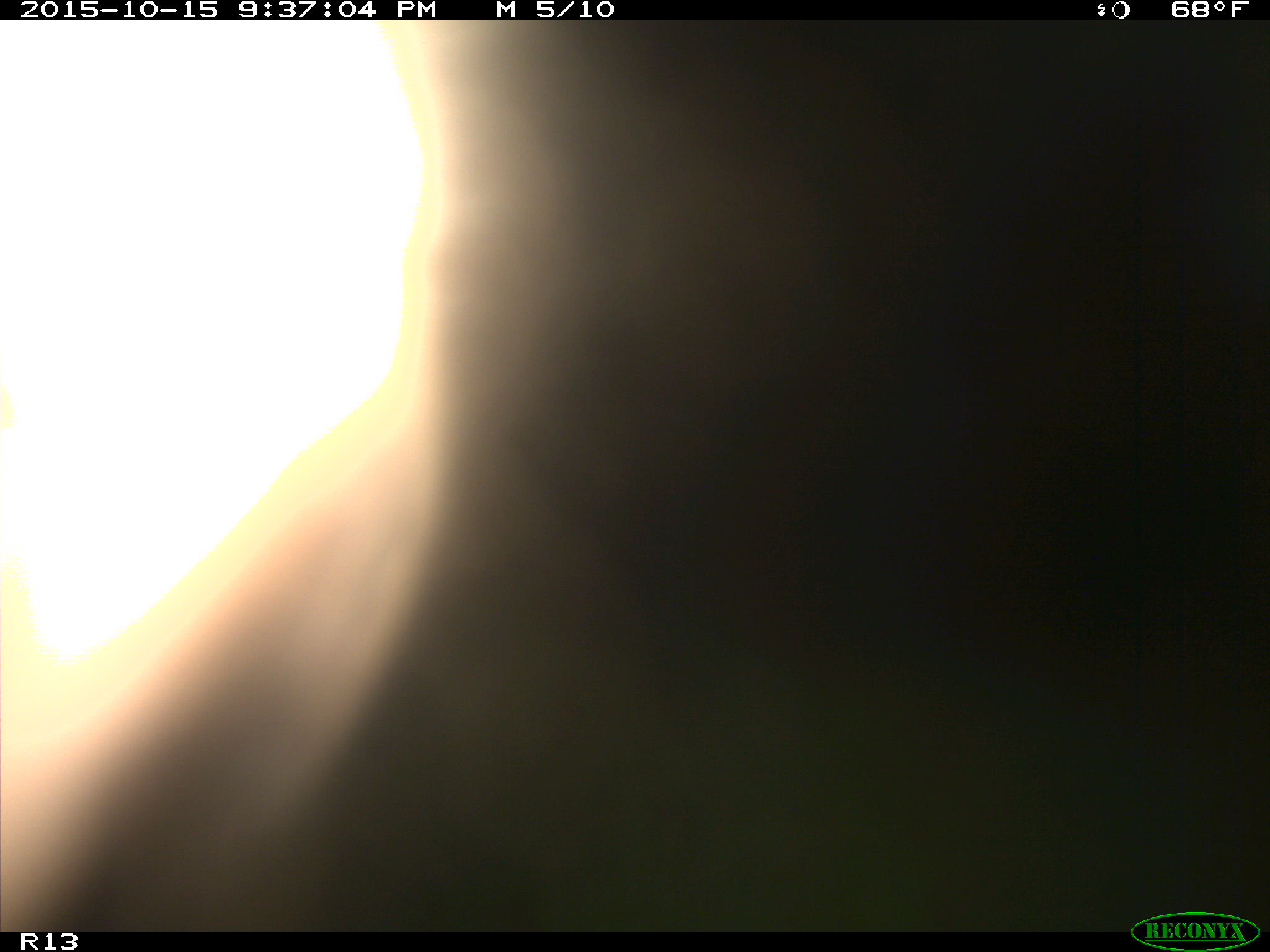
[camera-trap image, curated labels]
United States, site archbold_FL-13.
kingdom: Animalia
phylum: Chordata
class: Mammalia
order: Artiodactyla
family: Bovidae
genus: Bos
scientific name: Bos taurus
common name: domestic cow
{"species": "Bos taurus (domestic cow)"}